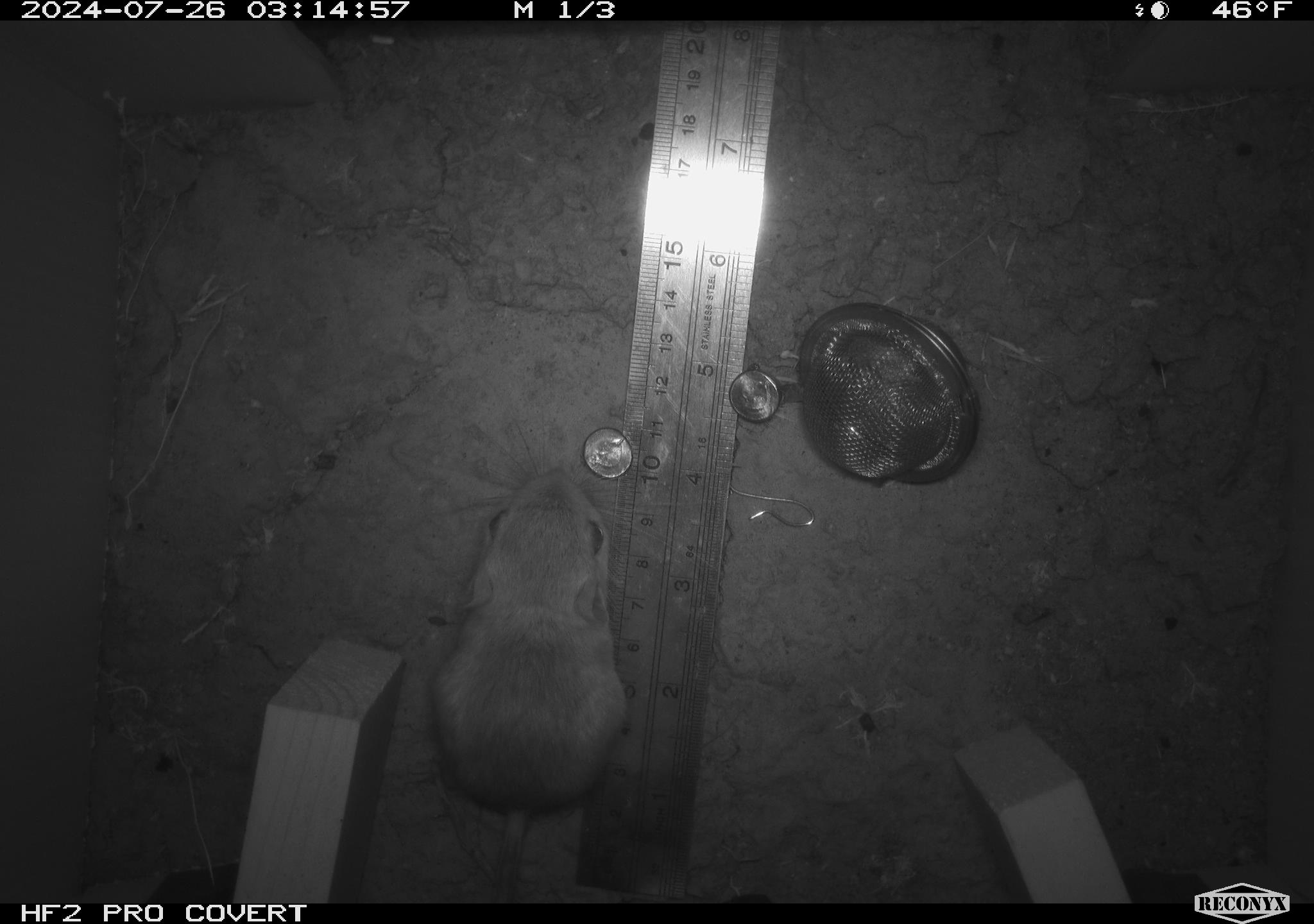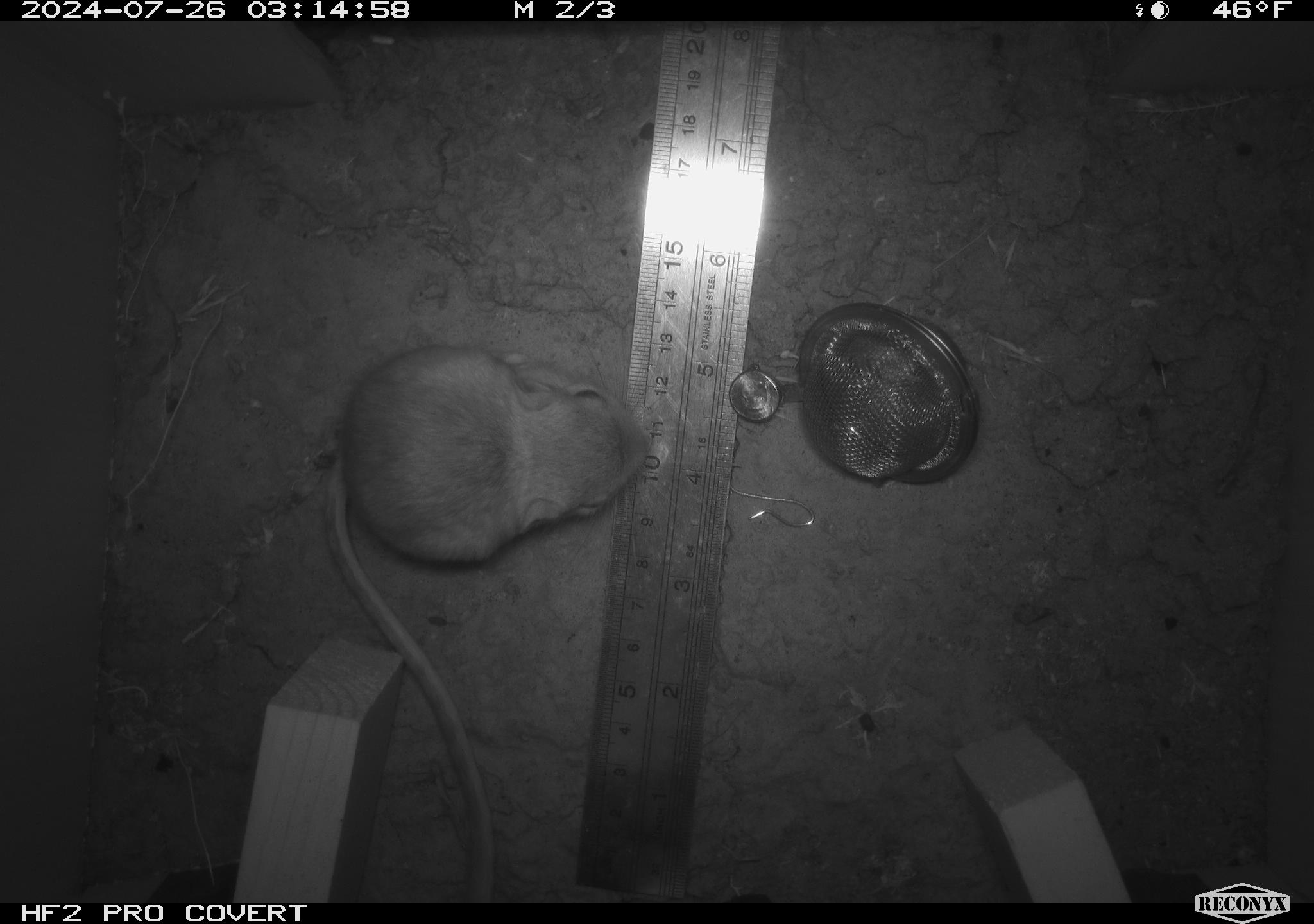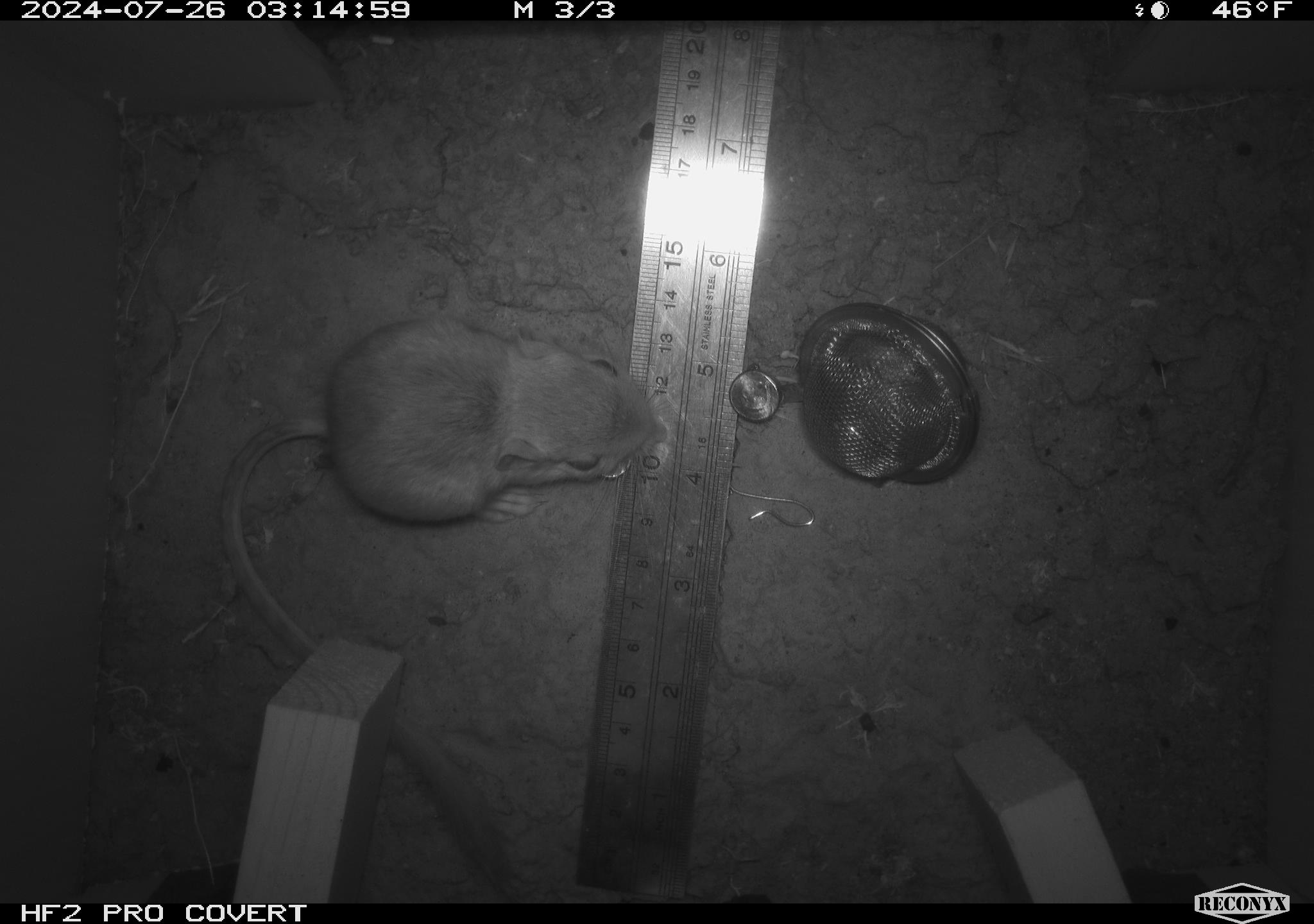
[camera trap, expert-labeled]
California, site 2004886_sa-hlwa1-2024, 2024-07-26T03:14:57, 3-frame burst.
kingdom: Animalia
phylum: Chordata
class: Mammalia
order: Rodentia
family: Heteromyidae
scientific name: Heteromyidae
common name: kangaroo rats and pocket mice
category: heteromyidae family